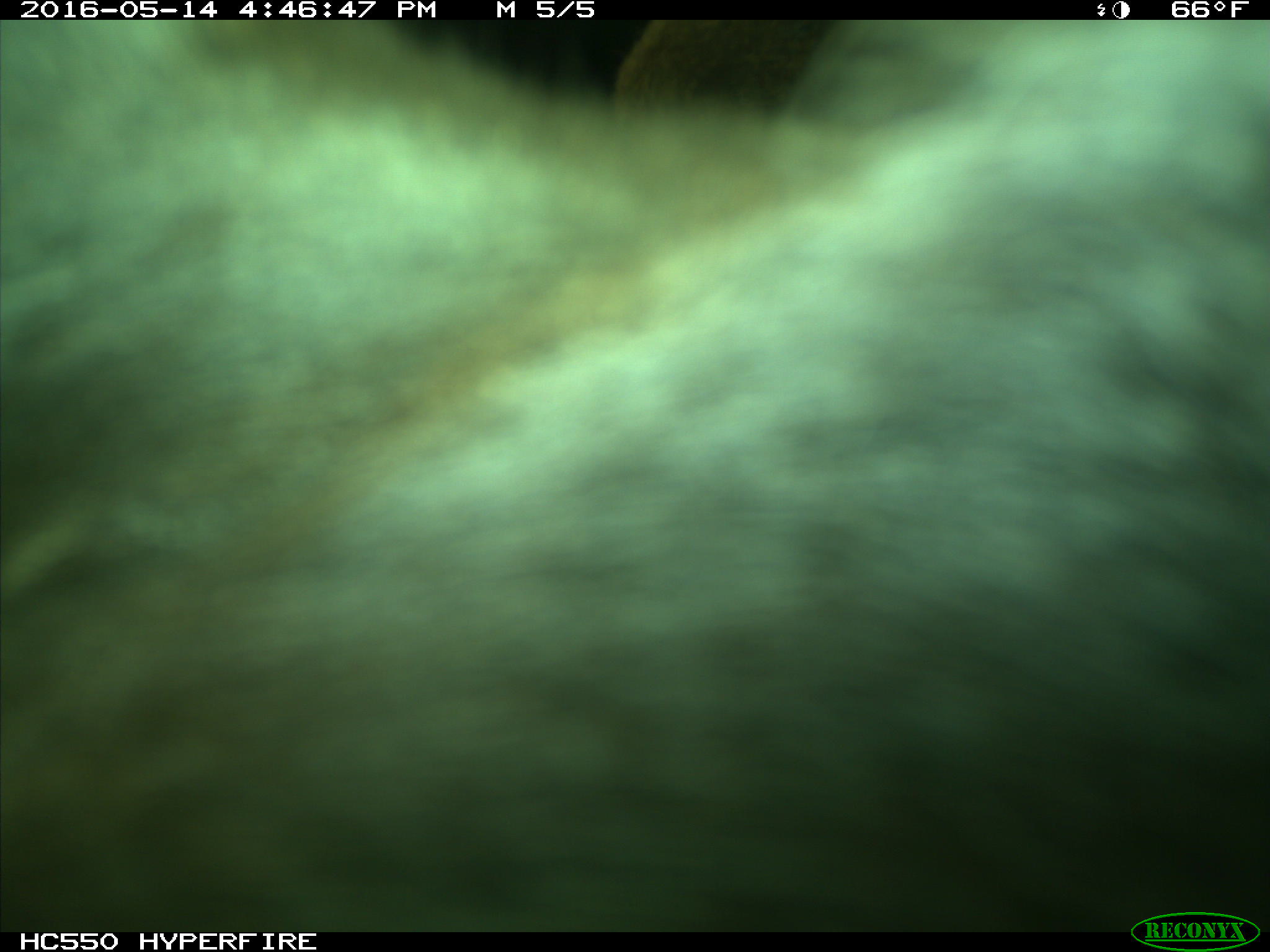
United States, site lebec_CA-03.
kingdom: Animalia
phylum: Chordata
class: Mammalia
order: Artiodactyla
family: Bovidae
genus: Bos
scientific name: Bos taurus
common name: domestic cow